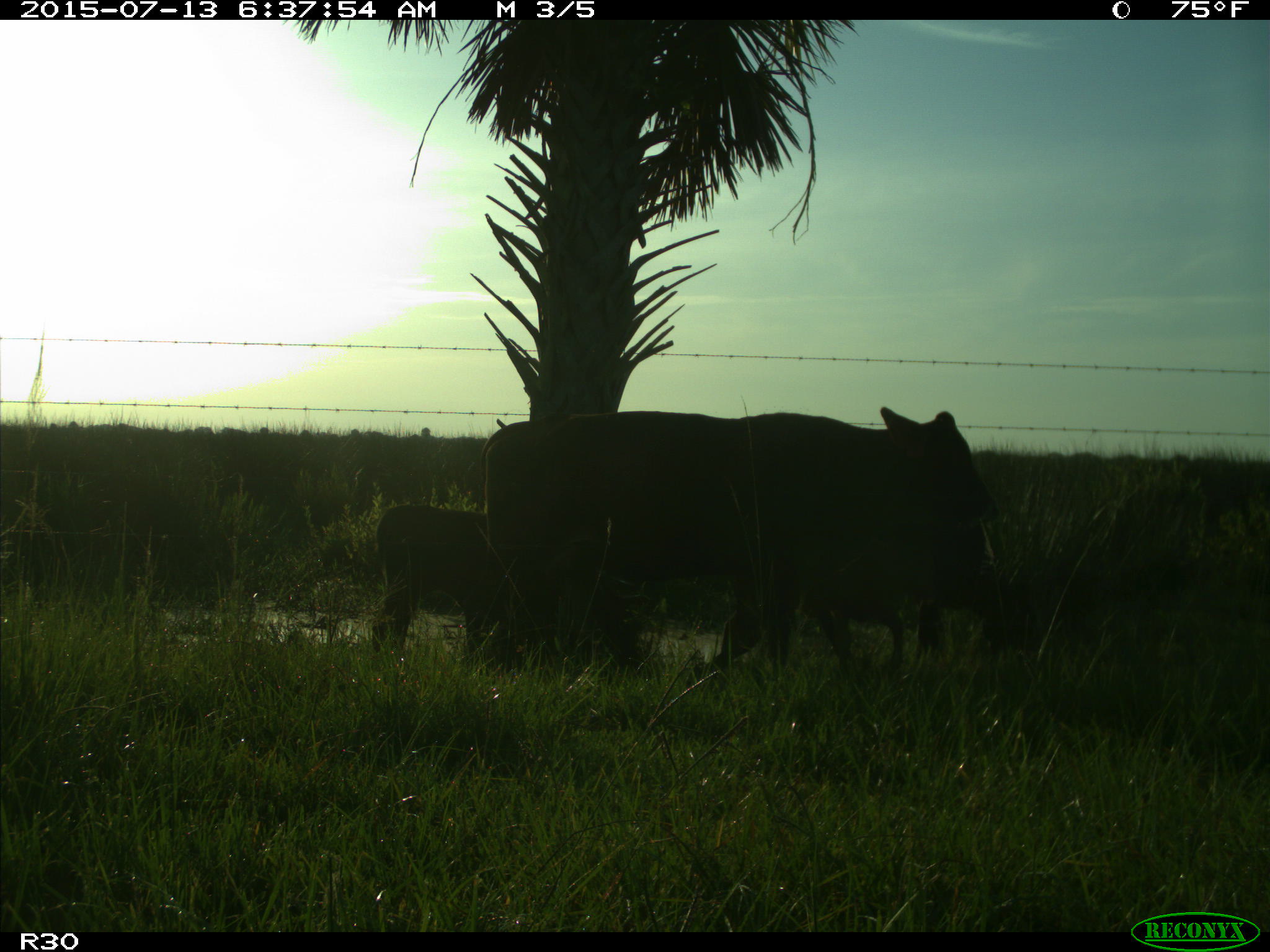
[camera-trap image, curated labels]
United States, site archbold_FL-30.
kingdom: Animalia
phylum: Chordata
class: Mammalia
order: Artiodactyla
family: Bovidae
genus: Bos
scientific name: Bos taurus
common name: domestic cow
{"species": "Bos taurus (domestic cow)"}